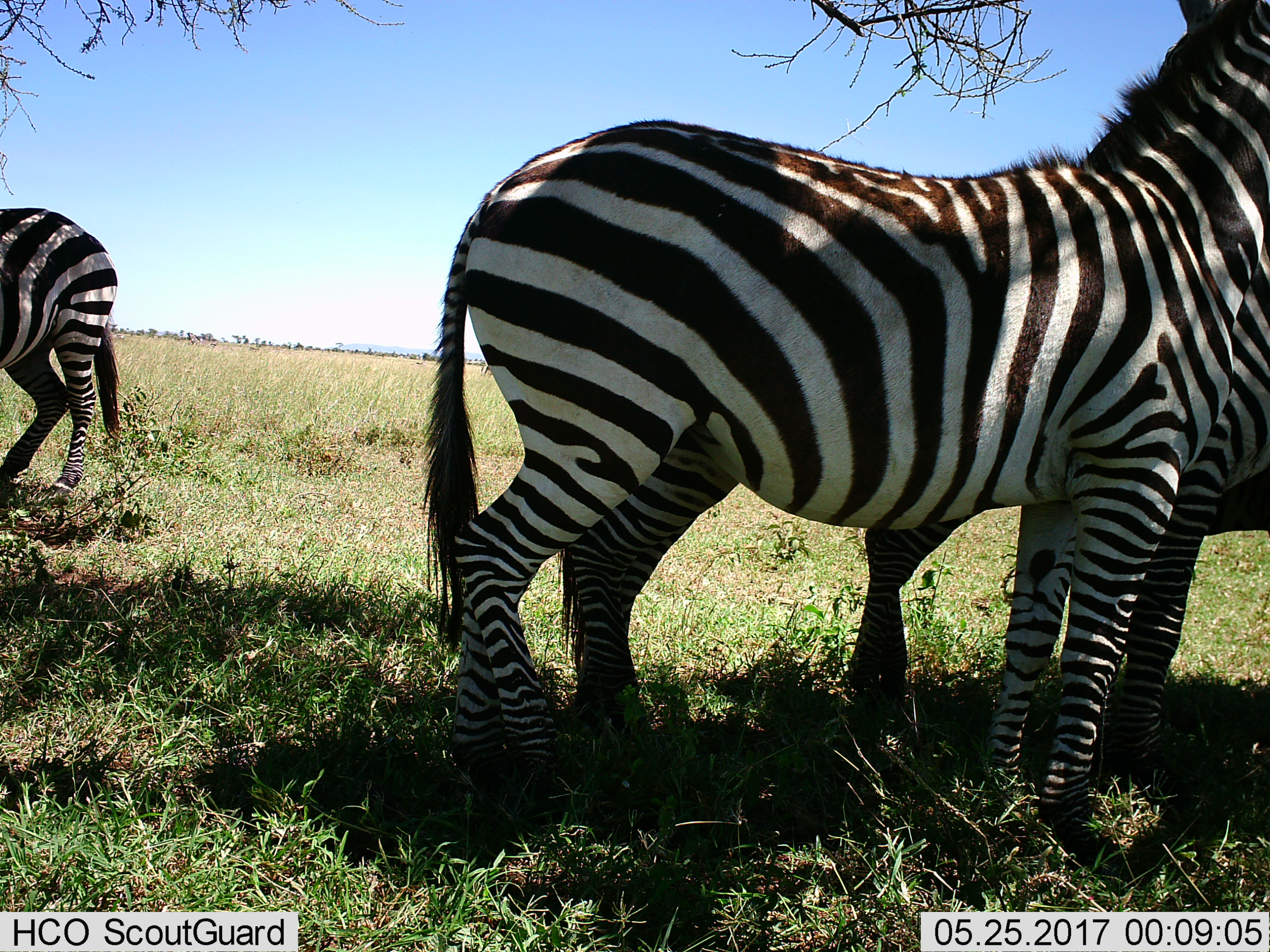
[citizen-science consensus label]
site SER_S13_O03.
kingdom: Animalia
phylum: Chordata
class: Mammalia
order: Perissodactyla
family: Equidae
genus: Equus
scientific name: Equus quagga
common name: plains zebra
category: zebraplains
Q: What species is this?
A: Zebraplains (plains zebra) (Equus quagga).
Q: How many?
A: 3.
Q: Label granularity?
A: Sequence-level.